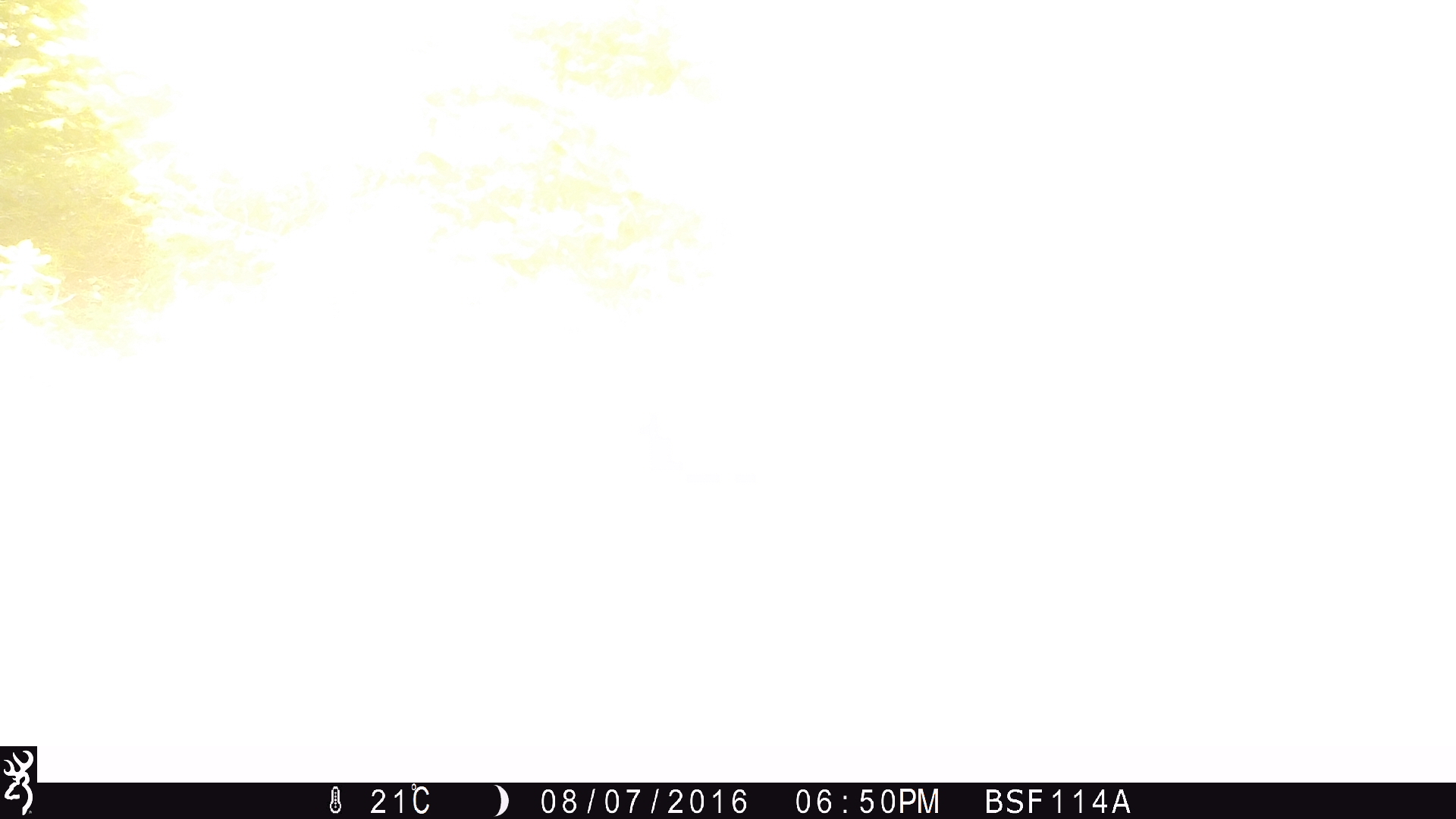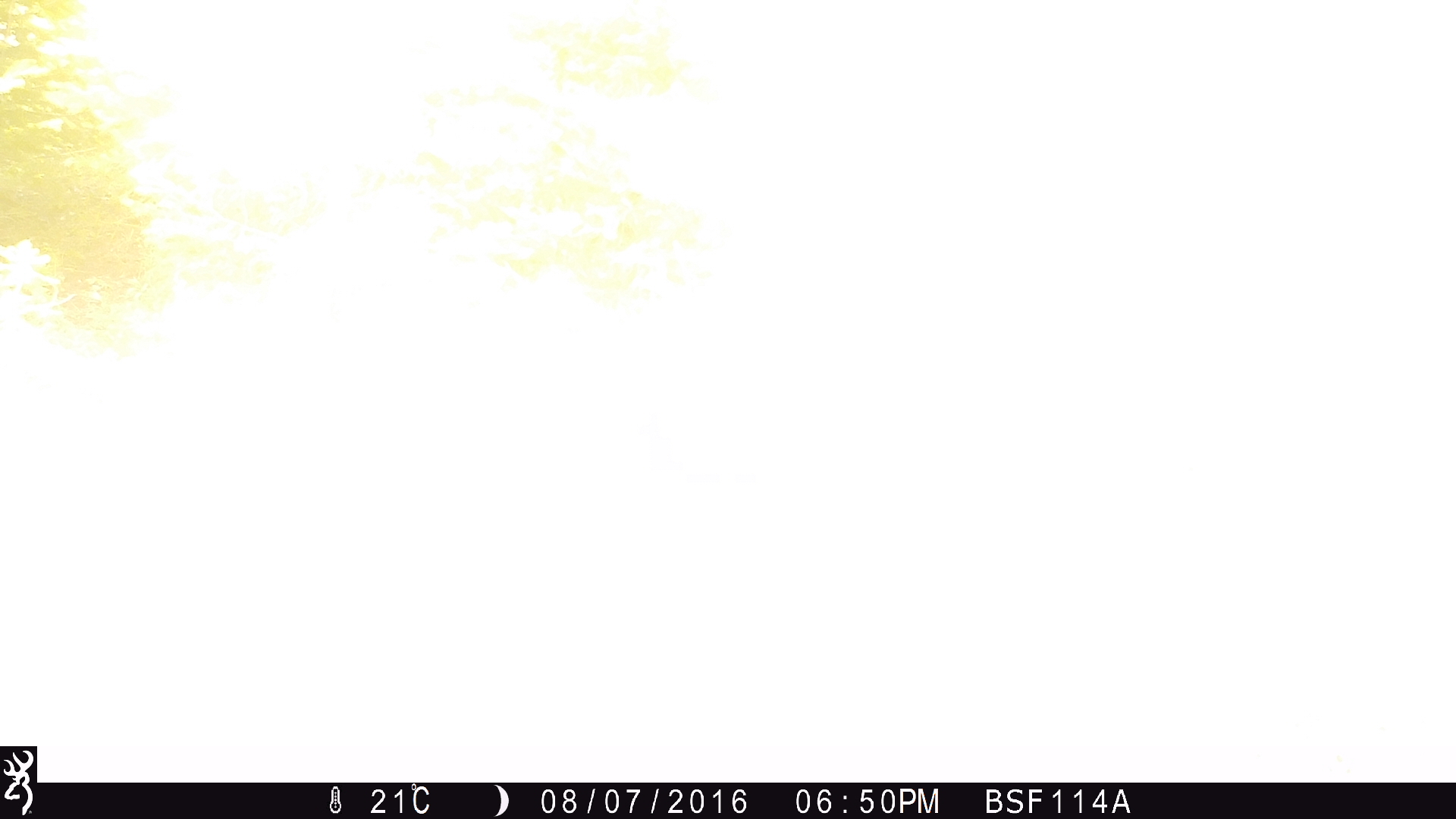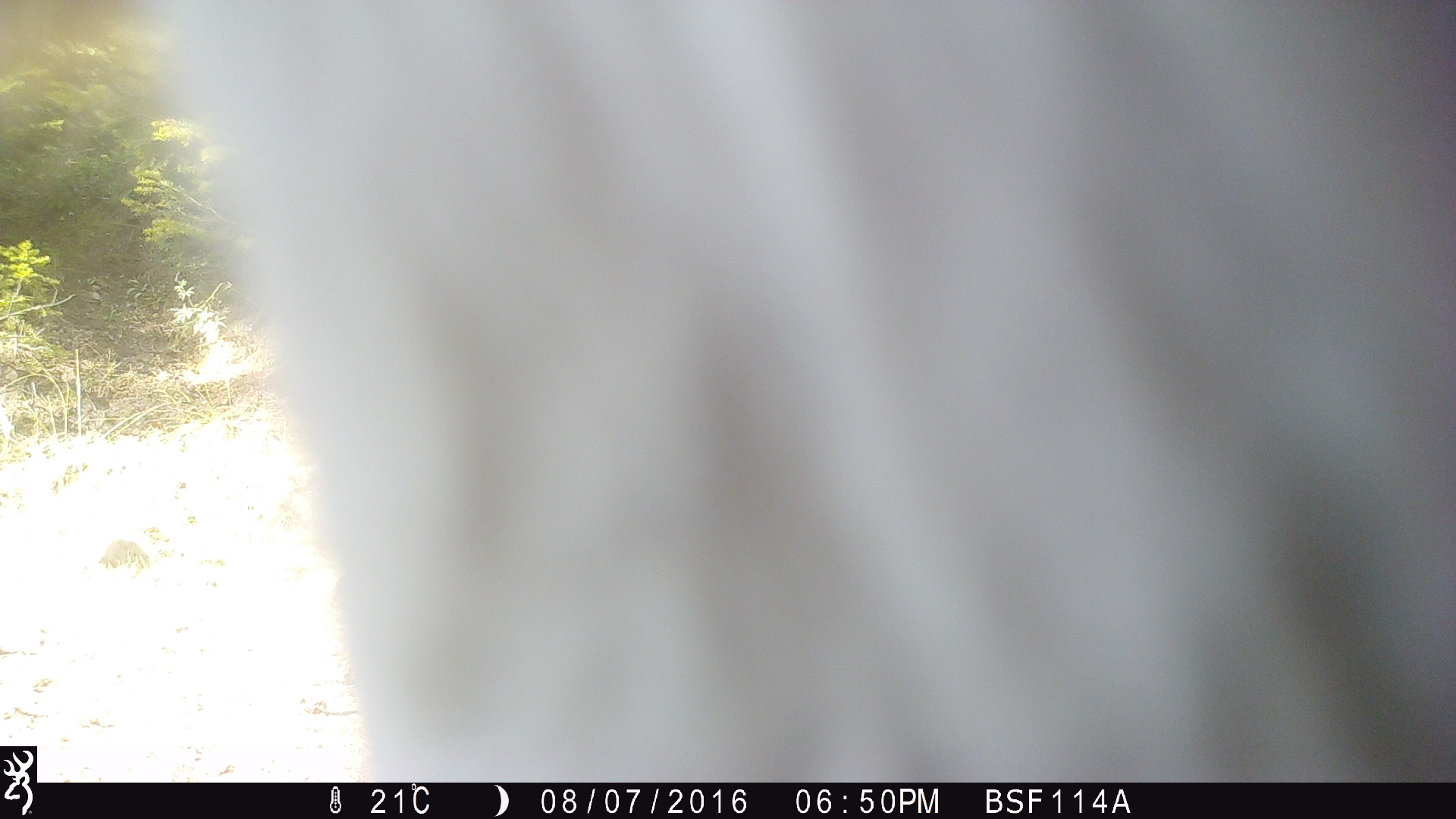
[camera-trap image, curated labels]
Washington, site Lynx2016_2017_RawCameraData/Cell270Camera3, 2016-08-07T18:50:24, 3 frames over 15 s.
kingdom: Animalia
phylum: Chordata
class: Mammalia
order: Artiodactyla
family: Bovidae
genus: Bos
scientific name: Bos taurus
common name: domestic cattle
Domestic cattle (Bos taurus). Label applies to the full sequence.